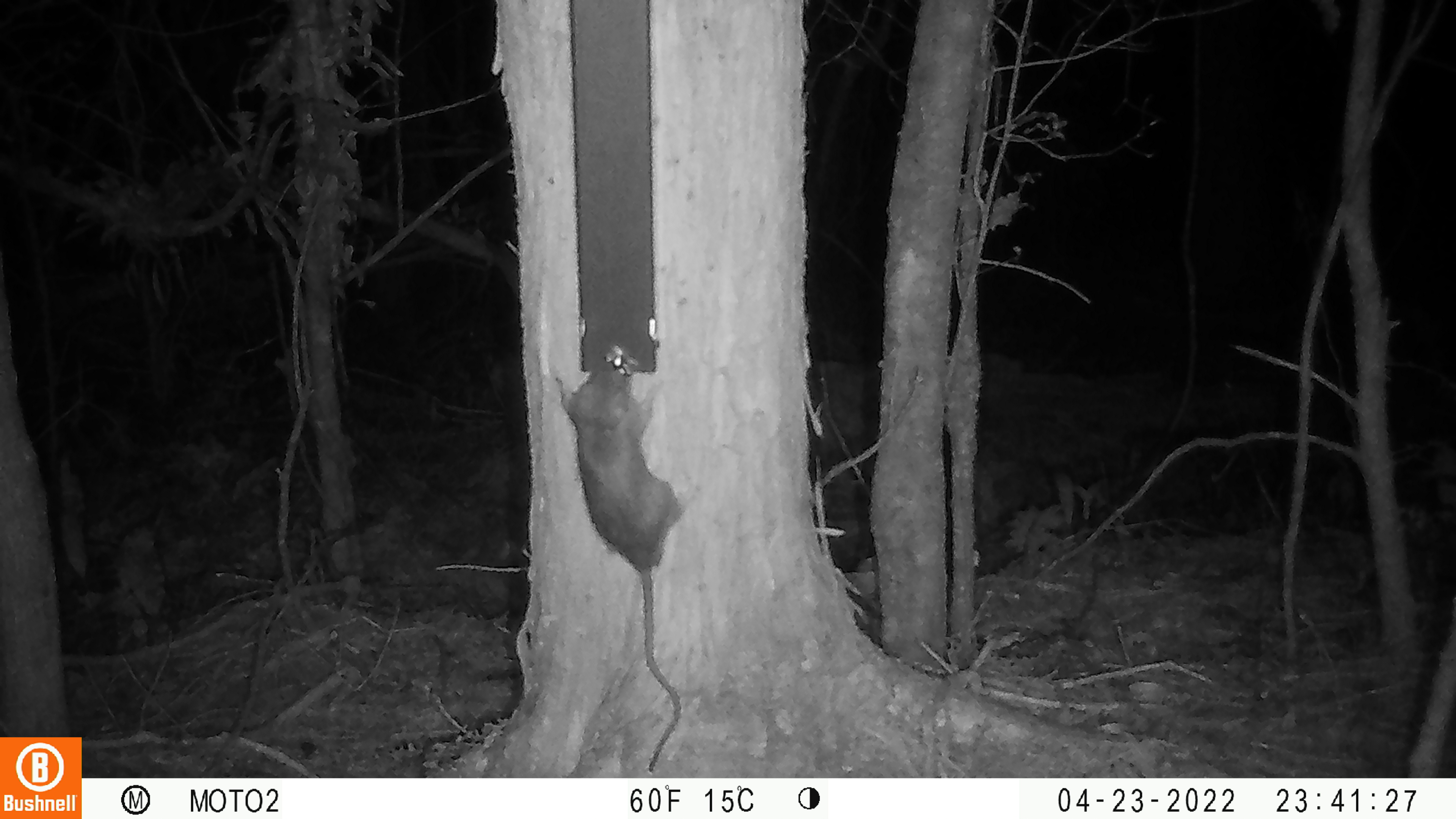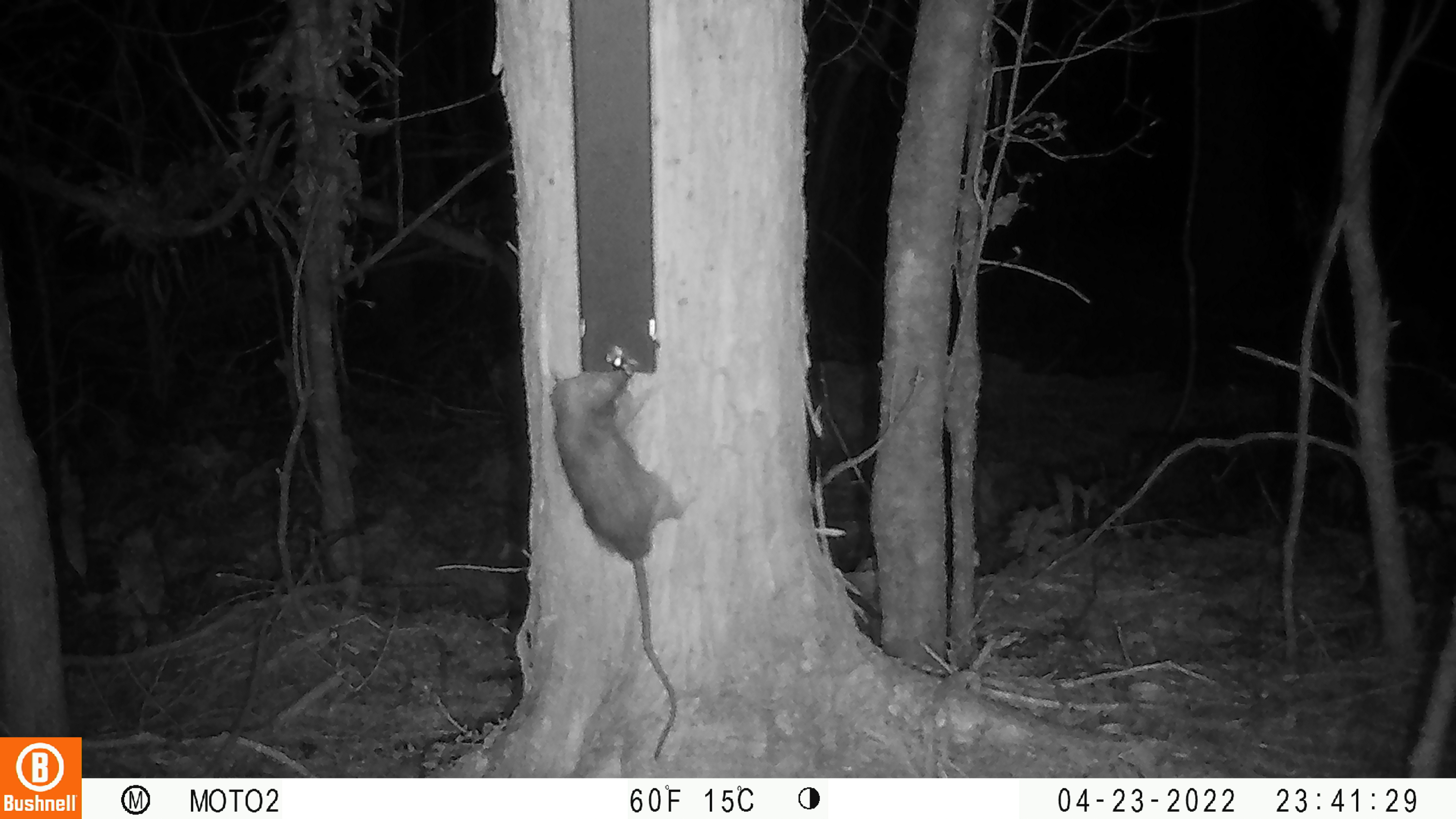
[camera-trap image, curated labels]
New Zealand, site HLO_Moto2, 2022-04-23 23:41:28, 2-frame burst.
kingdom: Animalia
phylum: Chordata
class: Mammalia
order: Rodentia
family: Muridae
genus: Rattus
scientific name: Rattus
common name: rat